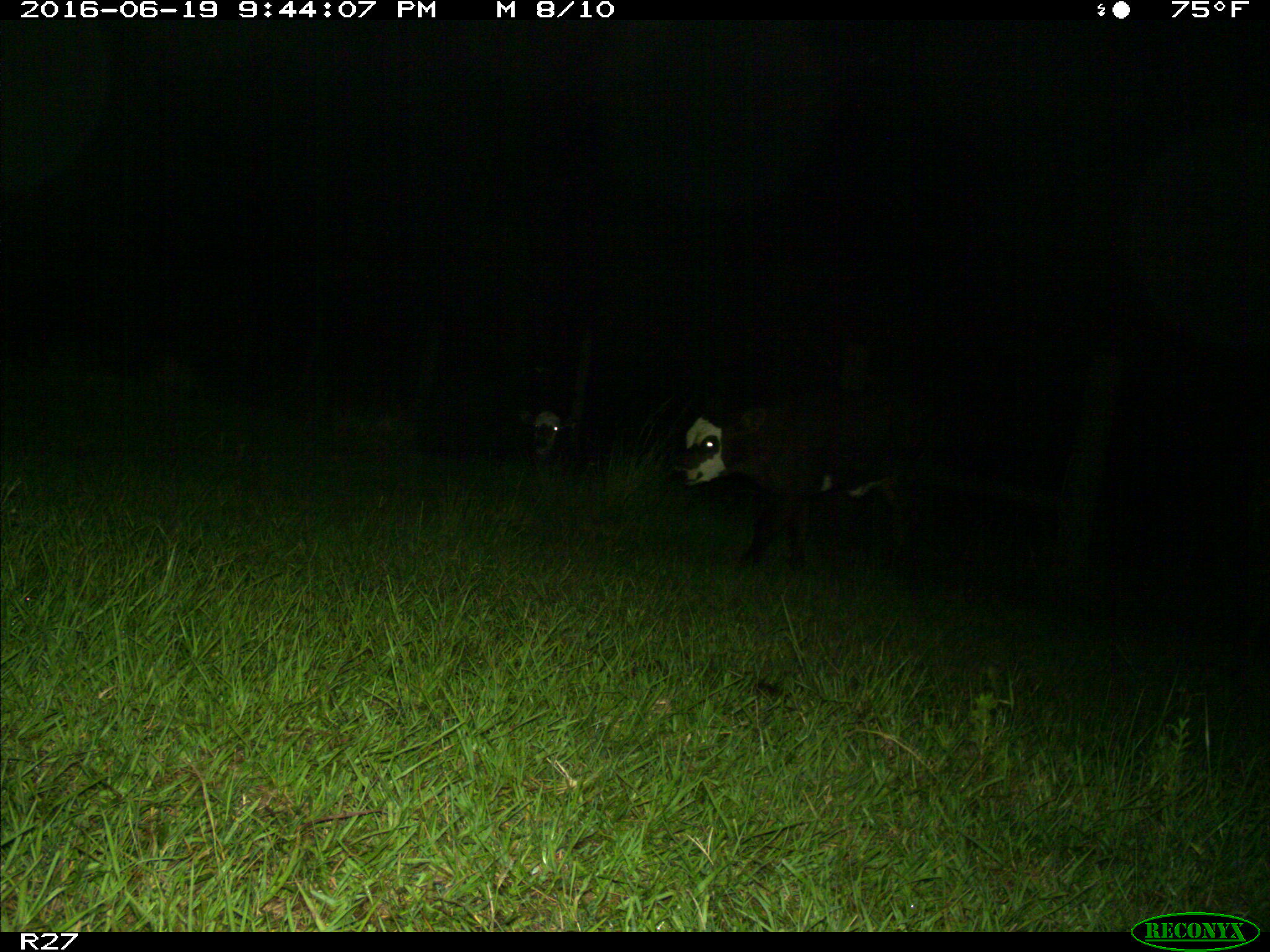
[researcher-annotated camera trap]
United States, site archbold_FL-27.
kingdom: Animalia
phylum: Chordata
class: Mammalia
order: Artiodactyla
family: Bovidae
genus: Bos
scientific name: Bos taurus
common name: domestic cow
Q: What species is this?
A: Bos taurus (domestic cow).